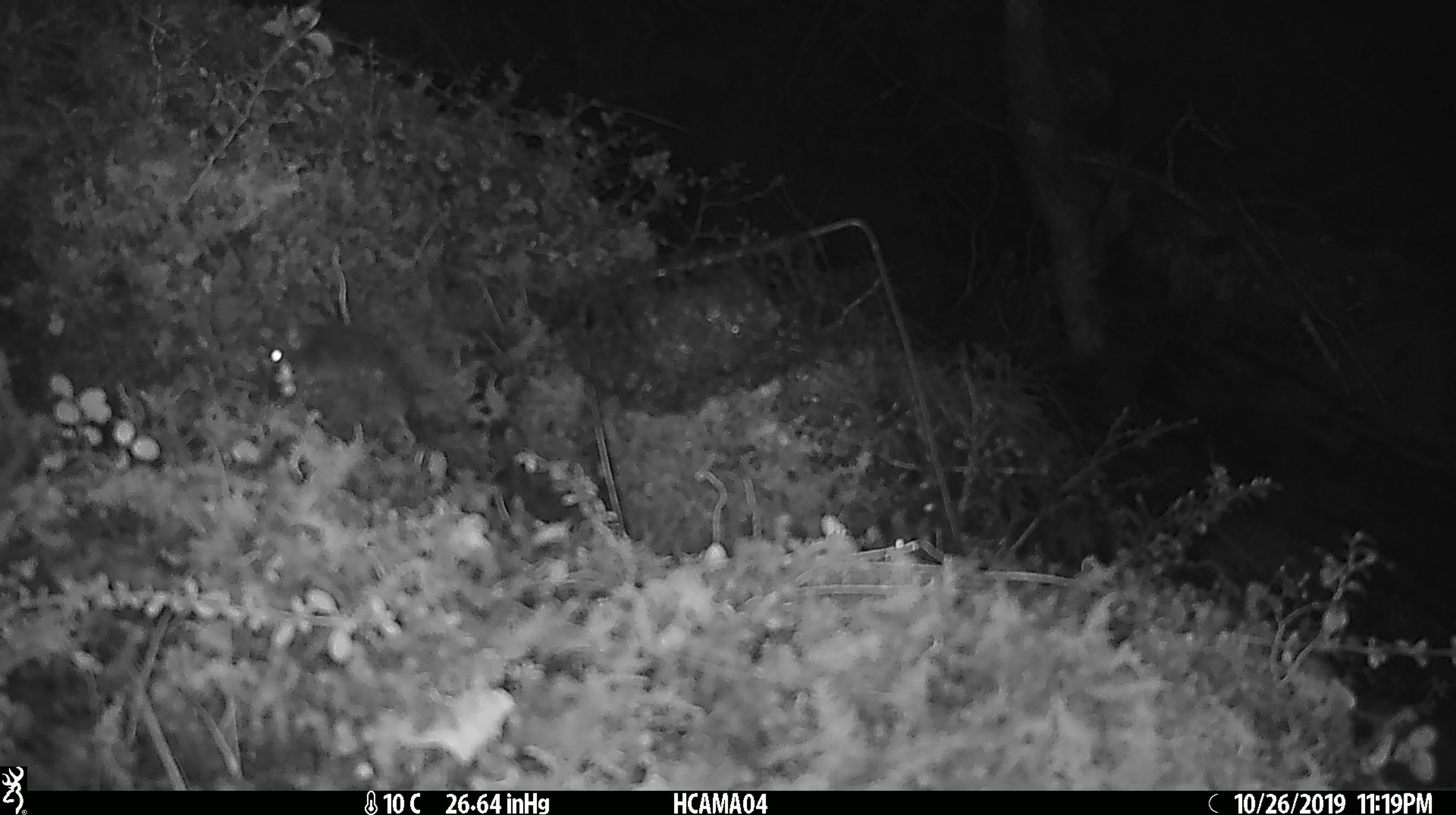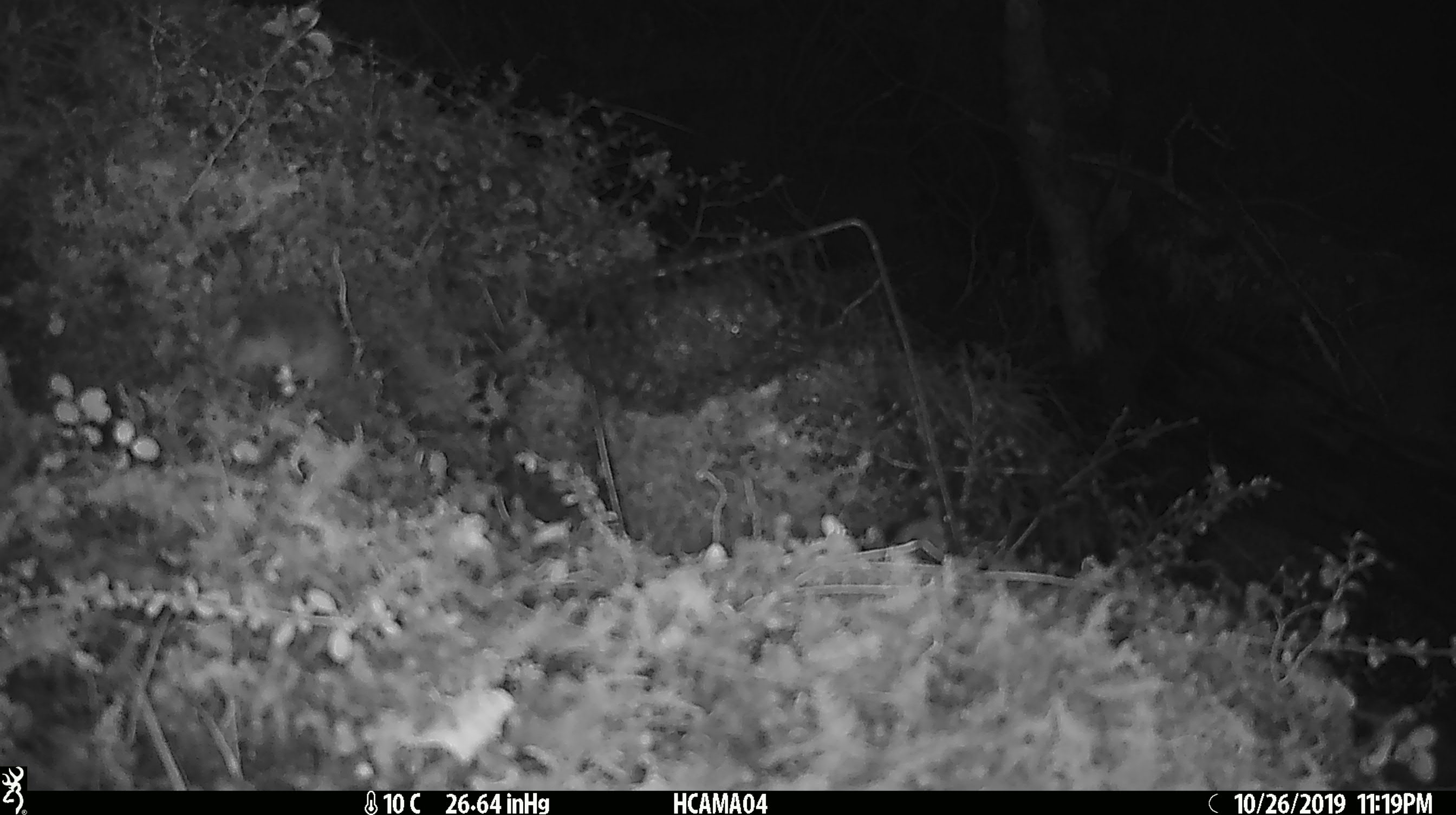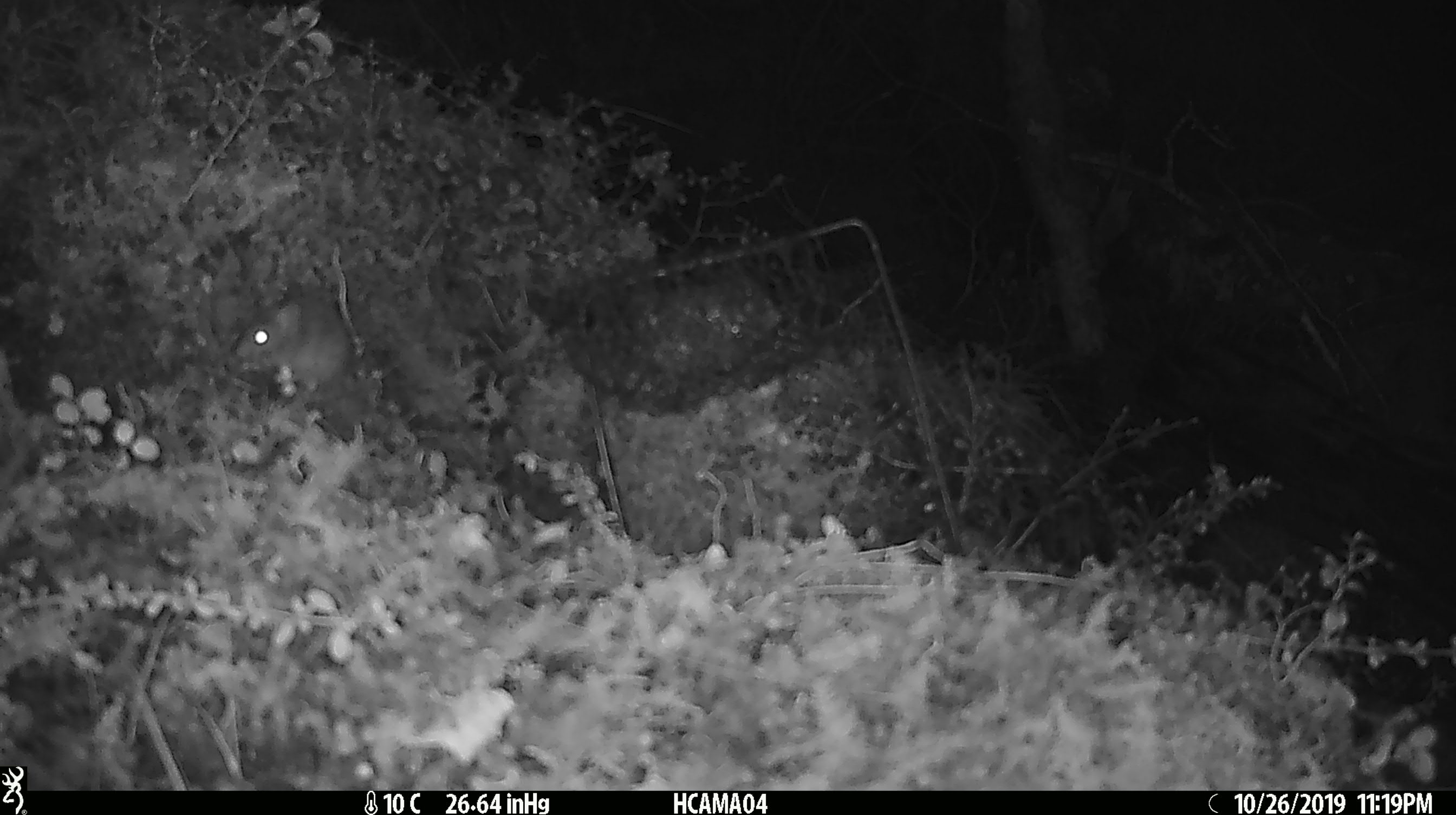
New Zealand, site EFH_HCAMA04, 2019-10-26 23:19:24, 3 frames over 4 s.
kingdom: Animalia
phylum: Chordata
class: Mammalia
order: Rodentia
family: Muridae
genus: Mus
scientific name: Mus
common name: mouse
Mouse (Mus).